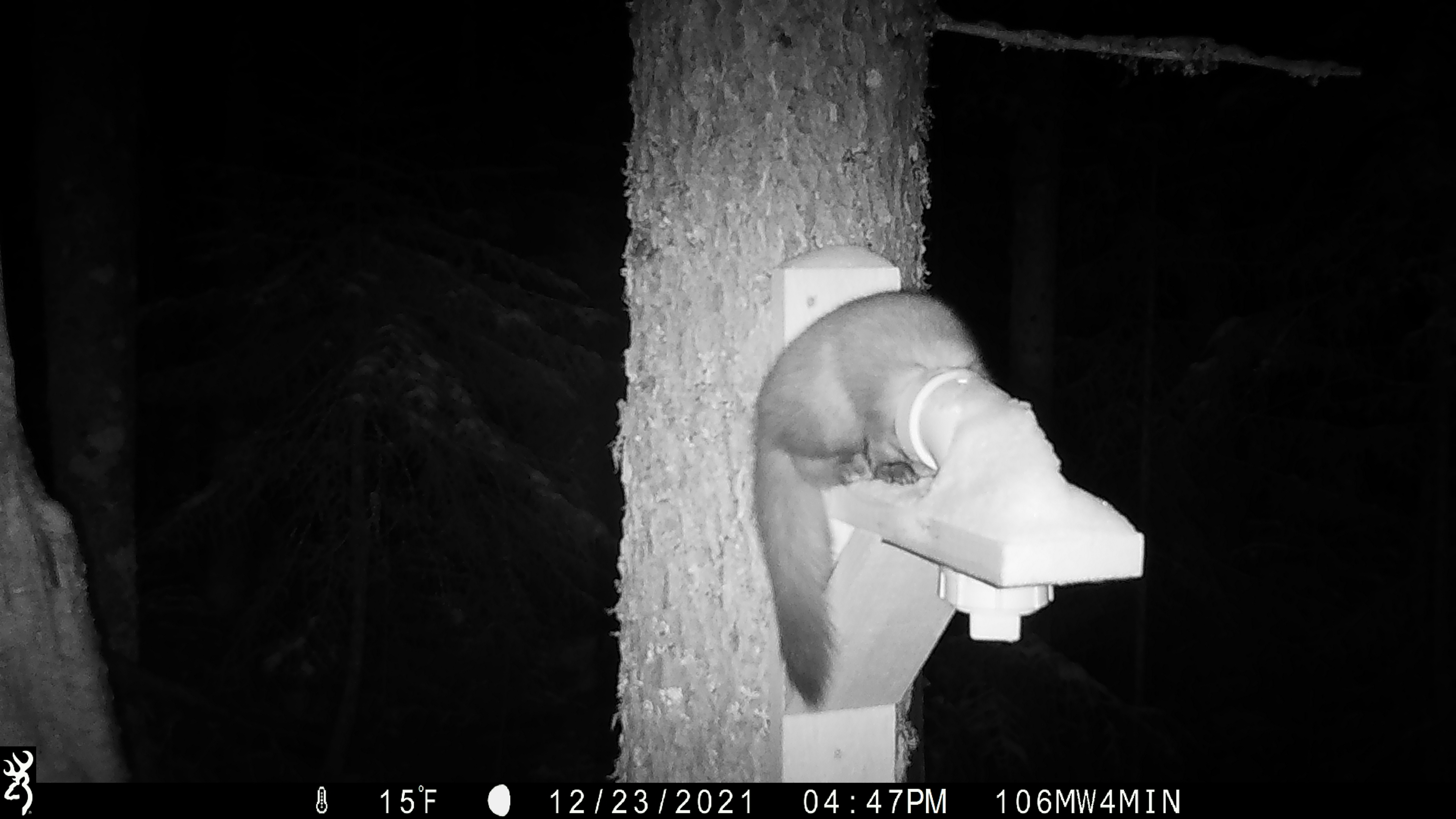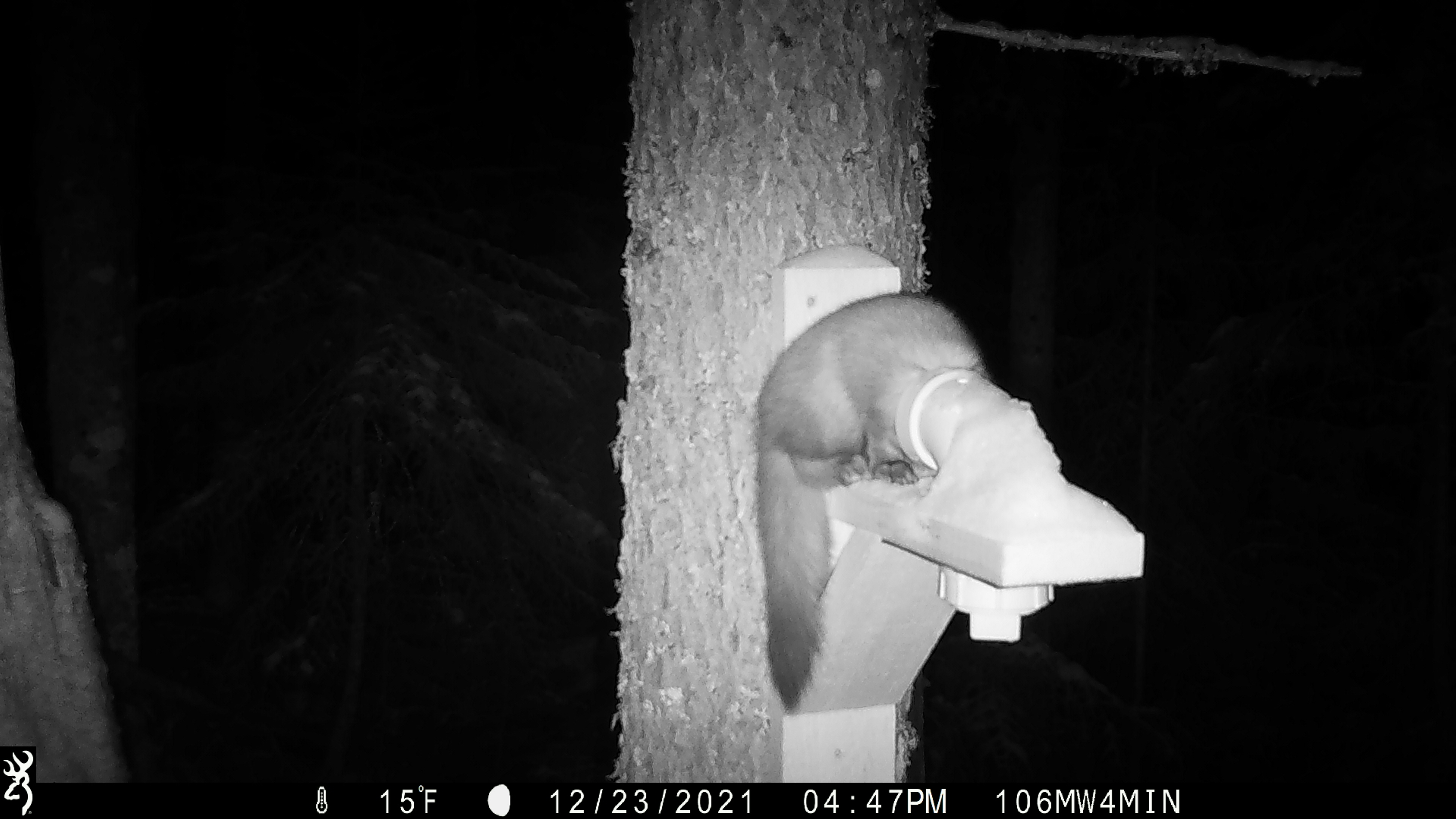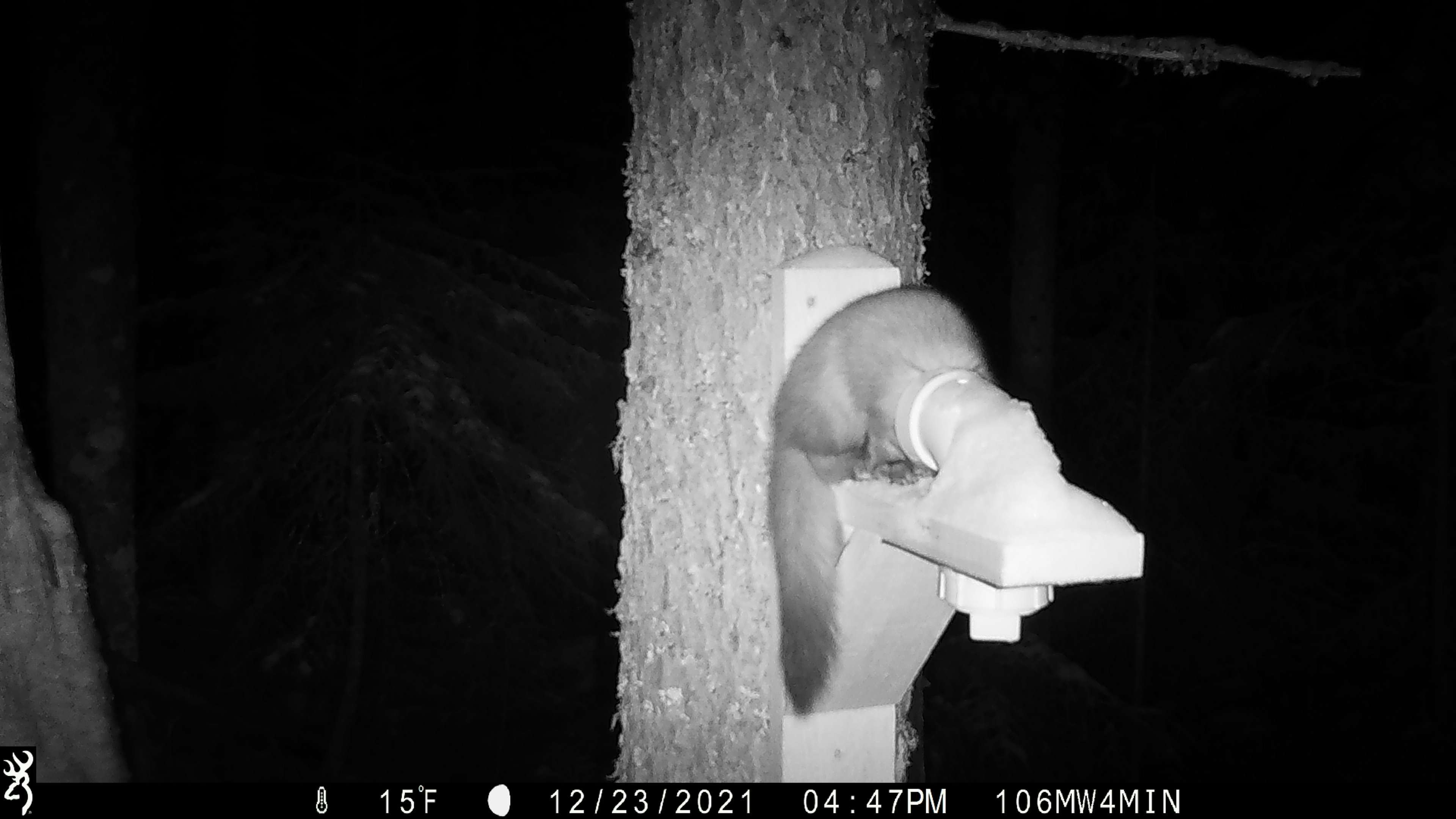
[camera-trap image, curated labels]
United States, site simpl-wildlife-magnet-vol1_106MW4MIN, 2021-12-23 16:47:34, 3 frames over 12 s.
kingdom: Animalia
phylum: Chordata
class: Mammalia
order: Carnivora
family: Mustelidae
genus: Martes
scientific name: Martes americana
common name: american marten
American marten (Martes americana).